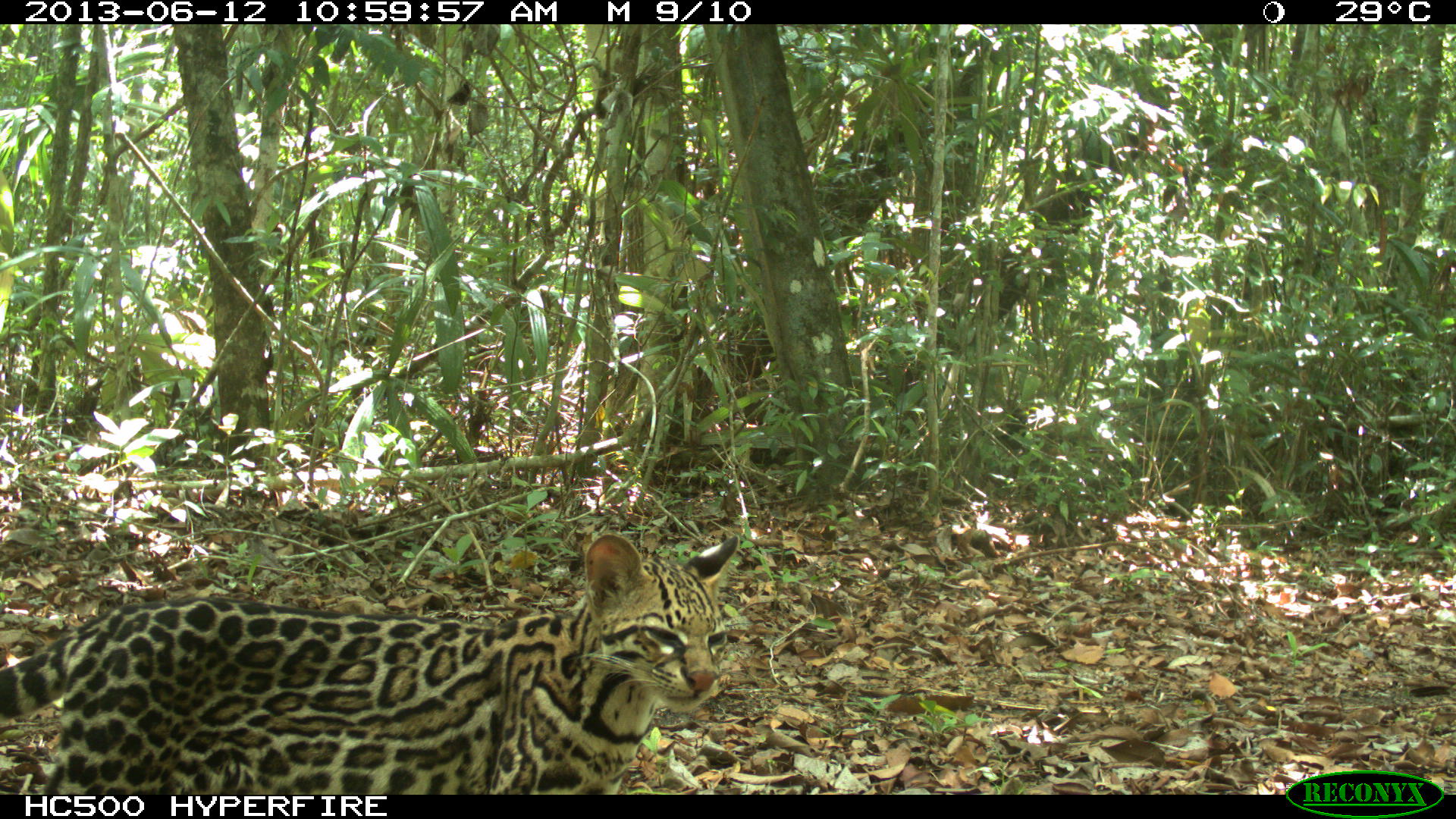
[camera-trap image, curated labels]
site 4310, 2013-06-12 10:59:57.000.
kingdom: Animalia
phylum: Chordata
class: Mammalia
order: Carnivora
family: Felidae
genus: Leopardus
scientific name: Leopardus pardalis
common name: ocelot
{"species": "Leopardus pardalis (ocelot)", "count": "1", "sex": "female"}